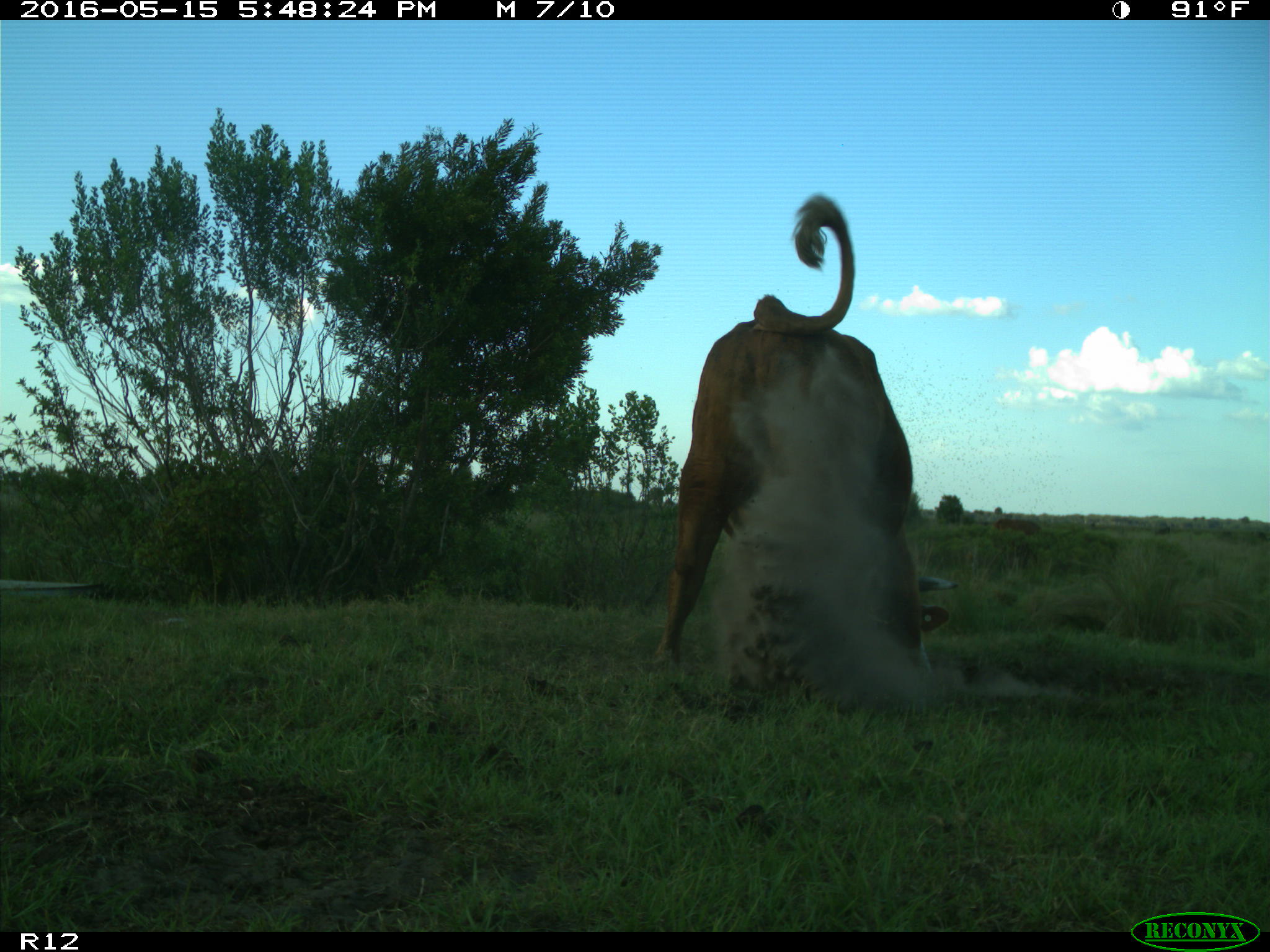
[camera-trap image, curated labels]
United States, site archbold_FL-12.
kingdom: Animalia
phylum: Chordata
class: Mammalia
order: Artiodactyla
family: Bovidae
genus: Bos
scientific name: Bos taurus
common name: domestic cow